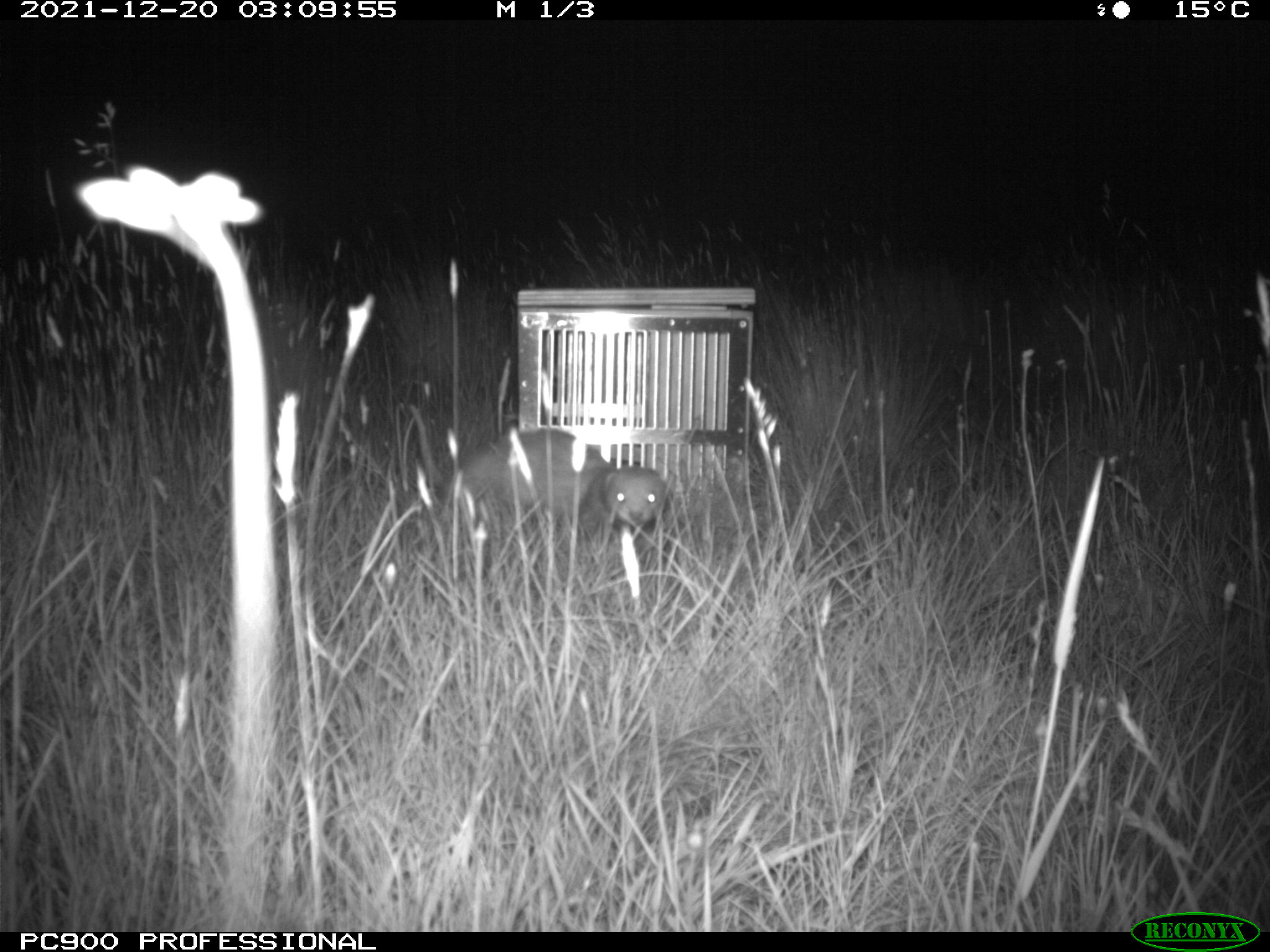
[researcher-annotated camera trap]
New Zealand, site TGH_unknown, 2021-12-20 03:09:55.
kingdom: Animalia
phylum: Chordata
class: Mammalia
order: Carnivora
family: Mustelidae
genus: Mustela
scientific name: Mustela furo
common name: ferret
Ferret (Mustela furo).